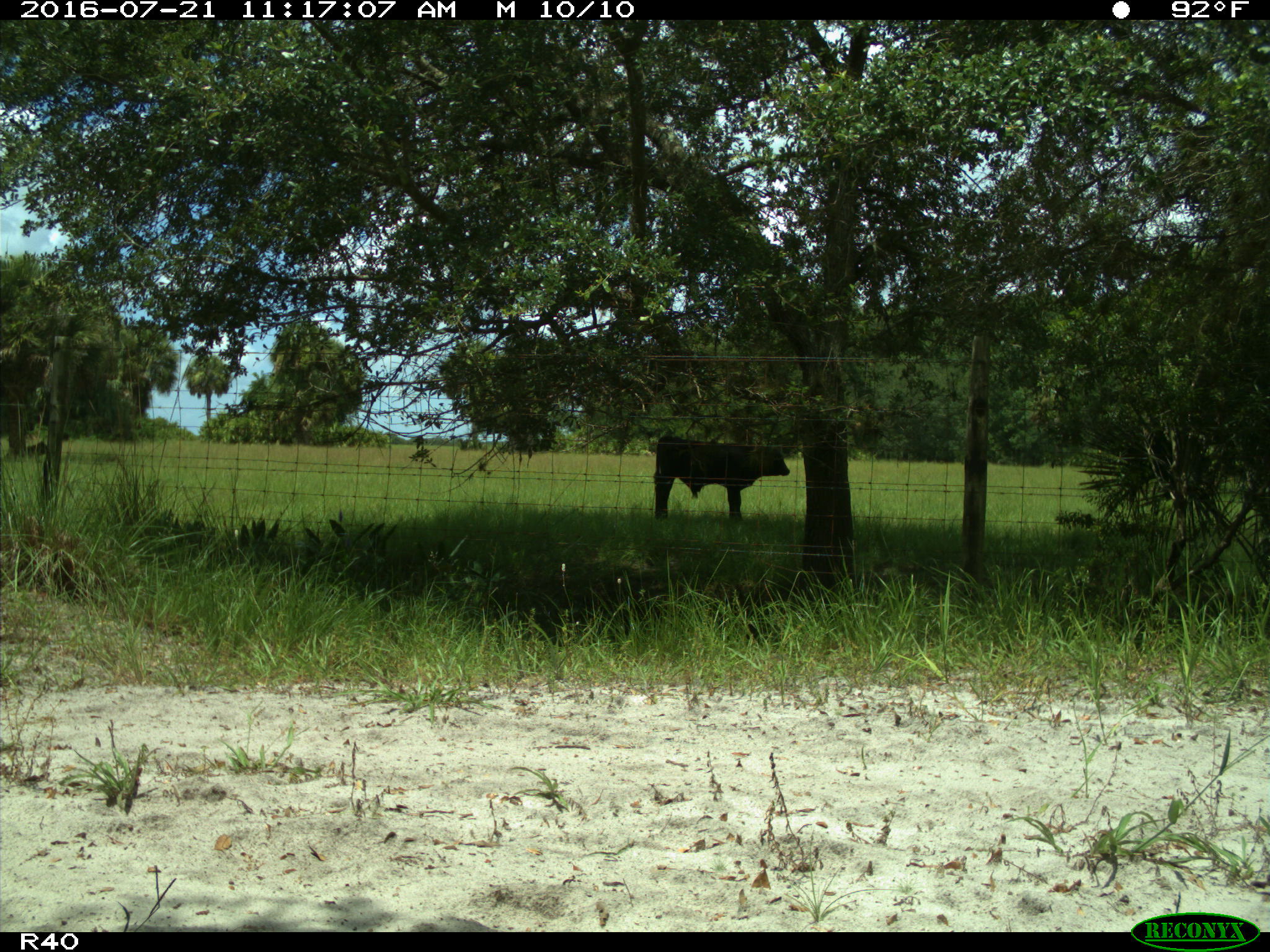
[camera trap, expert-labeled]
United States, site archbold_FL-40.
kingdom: Animalia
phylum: Chordata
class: Mammalia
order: Artiodactyla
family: Bovidae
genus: Bos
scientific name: Bos taurus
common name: domestic cow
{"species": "Bos taurus (domestic cow)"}